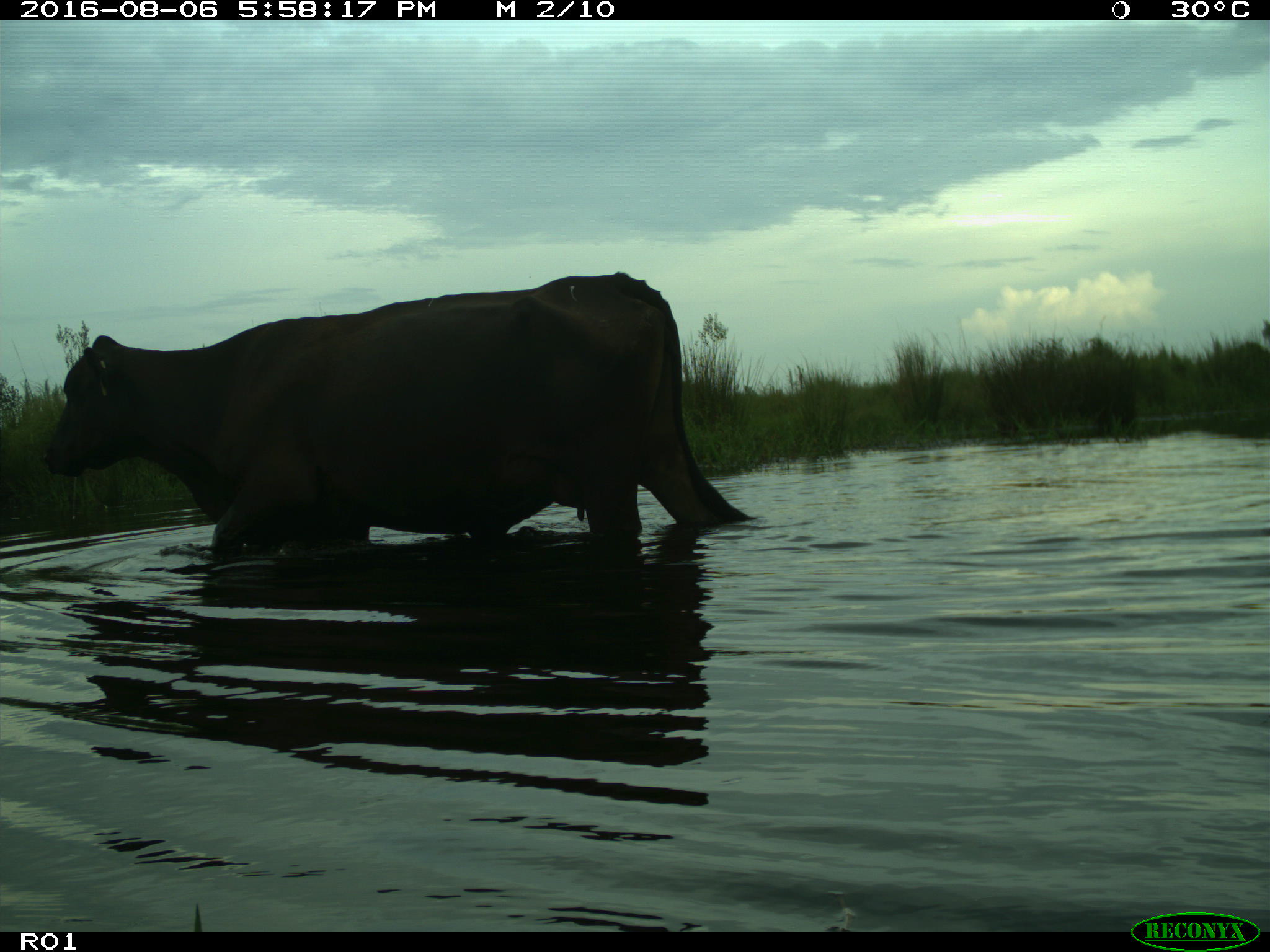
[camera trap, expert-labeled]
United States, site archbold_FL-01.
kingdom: Animalia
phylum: Chordata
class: Mammalia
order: Artiodactyla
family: Bovidae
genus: Bos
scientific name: Bos taurus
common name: domestic cow